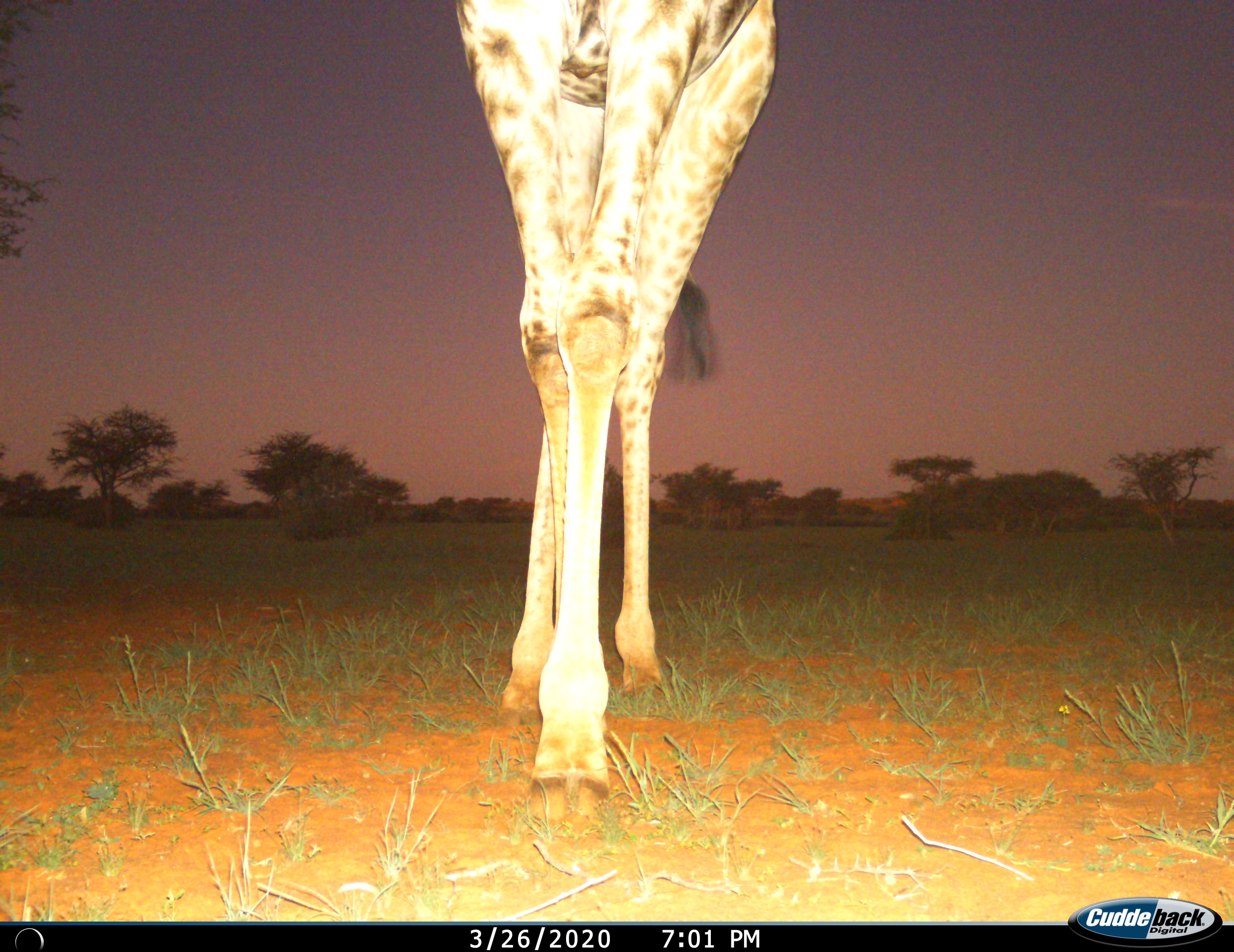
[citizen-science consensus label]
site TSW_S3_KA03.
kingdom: Animalia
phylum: Chordata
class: Mammalia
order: Artiodactyla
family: Giraffidae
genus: Giraffa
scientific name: Giraffa camelopardalis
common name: giraffe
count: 1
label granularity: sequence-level